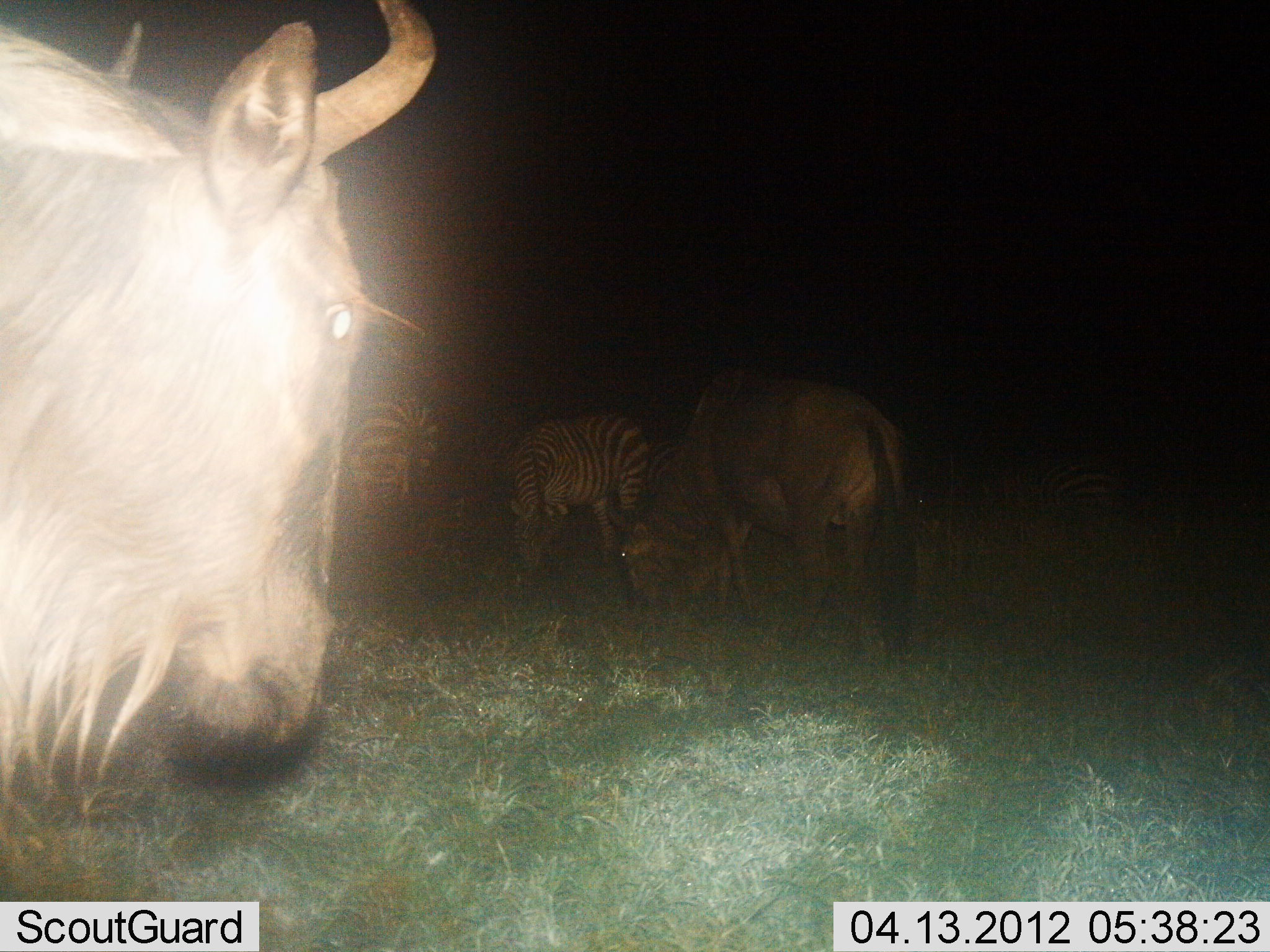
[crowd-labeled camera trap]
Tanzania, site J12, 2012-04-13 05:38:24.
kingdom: Animalia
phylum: Chordata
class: Mammalia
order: Artiodactyla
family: Bovidae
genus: Connochaetes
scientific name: Connochaetes taurinus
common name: blue wildebeest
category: wildebeest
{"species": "wildebeest (blue wildebeest) (Connochaetes taurinus)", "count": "2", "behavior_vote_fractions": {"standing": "71%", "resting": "0%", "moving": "6%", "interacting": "0%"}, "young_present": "0%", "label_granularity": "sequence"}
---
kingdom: Animalia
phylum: Chordata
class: Mammalia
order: Perissodactyla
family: Equidae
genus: Equus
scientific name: Equus quagga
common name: plains zebra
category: zebra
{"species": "zebra (plains zebra) (Equus quagga)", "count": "2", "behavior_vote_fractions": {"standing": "38%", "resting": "0%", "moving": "6%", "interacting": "0%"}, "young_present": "0%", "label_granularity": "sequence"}